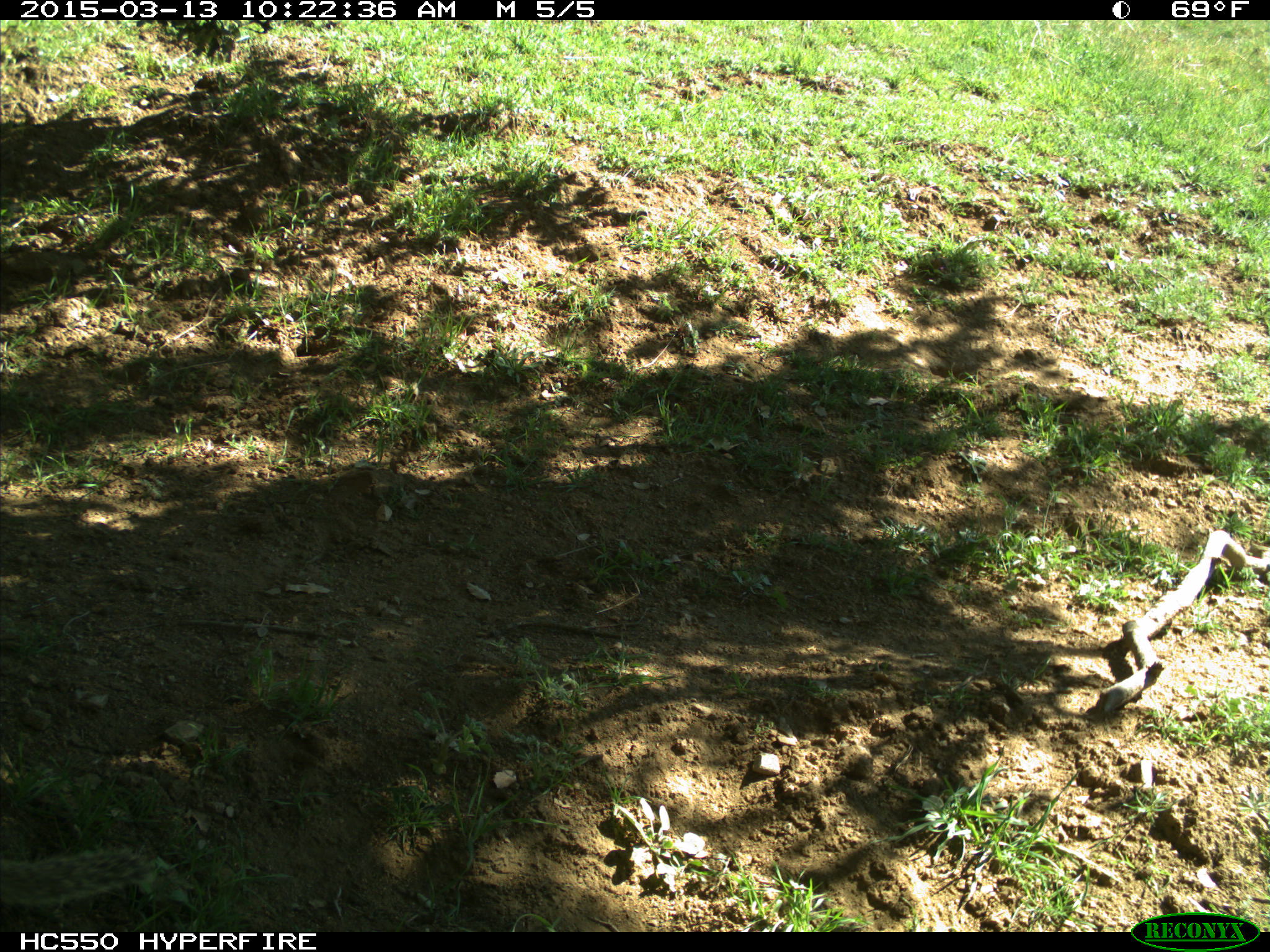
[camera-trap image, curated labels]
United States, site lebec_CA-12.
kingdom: Animalia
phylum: Chordata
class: Mammalia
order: Rodentia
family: Sciuridae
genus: Otospermophilus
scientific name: Otospermophilus beecheyi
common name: california ground squirrel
Otospermophilus beecheyi (california ground squirrel).